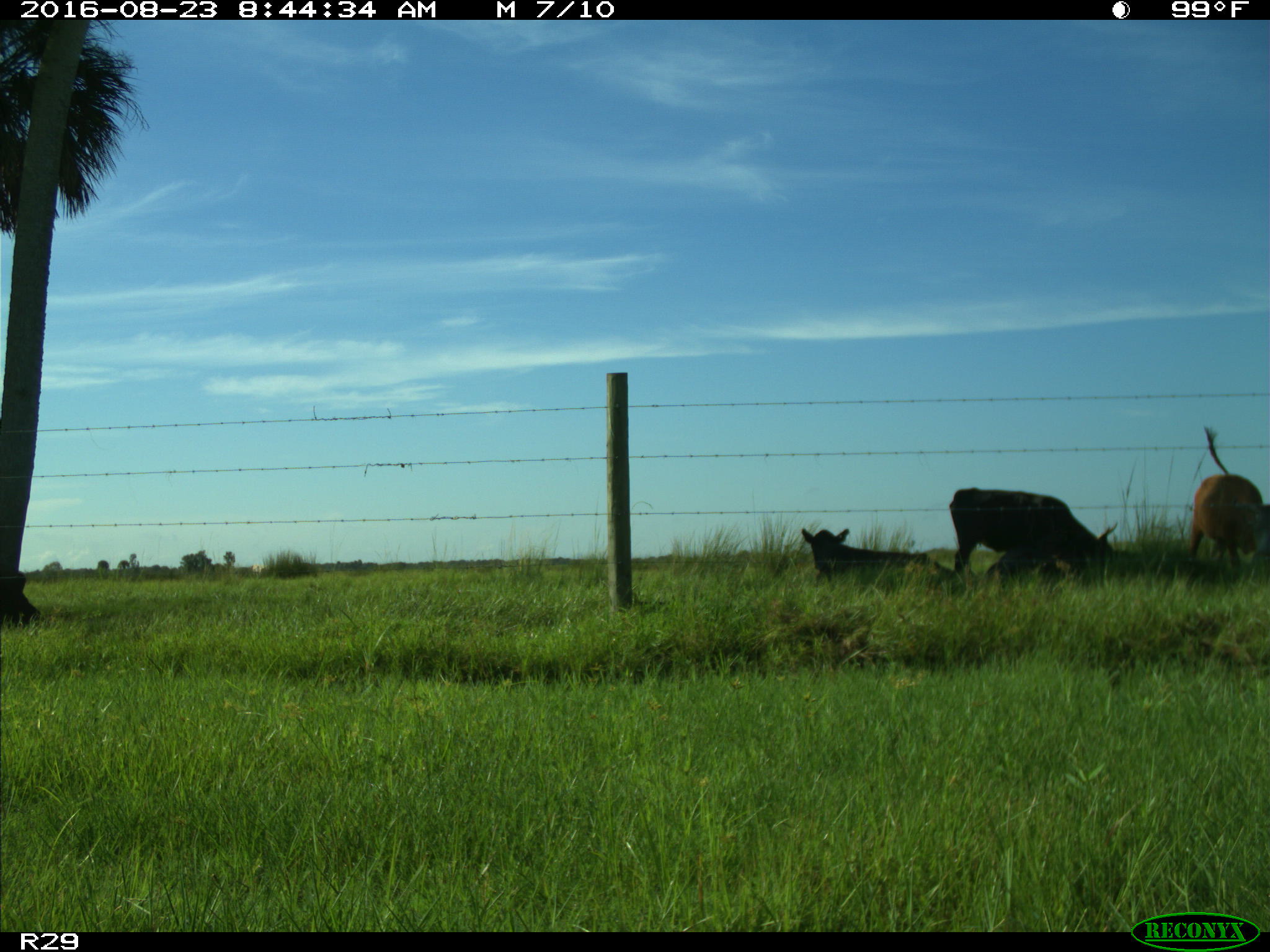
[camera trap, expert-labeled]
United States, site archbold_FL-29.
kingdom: Animalia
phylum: Chordata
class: Mammalia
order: Artiodactyla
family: Bovidae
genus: Bos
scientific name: Bos taurus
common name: domestic cow